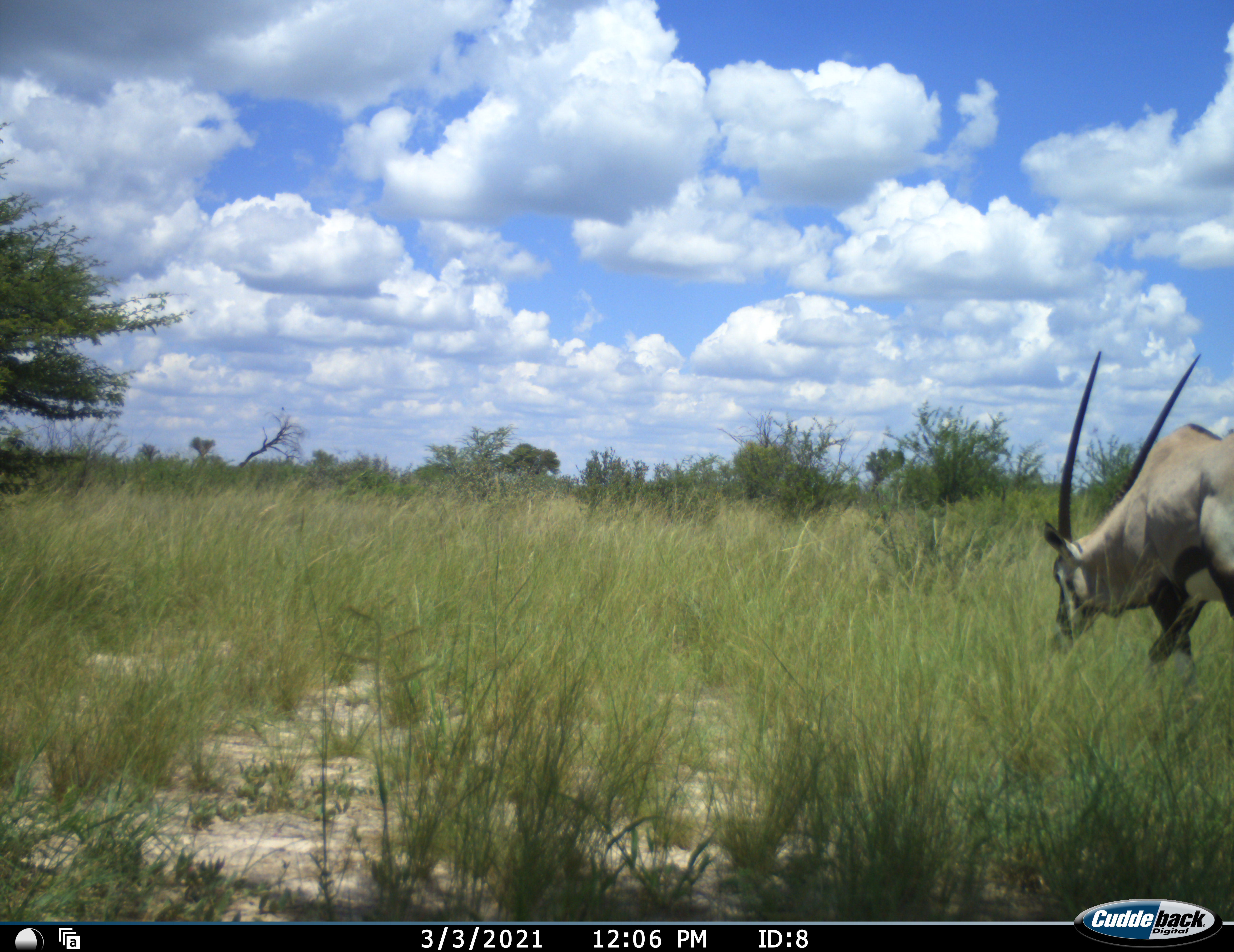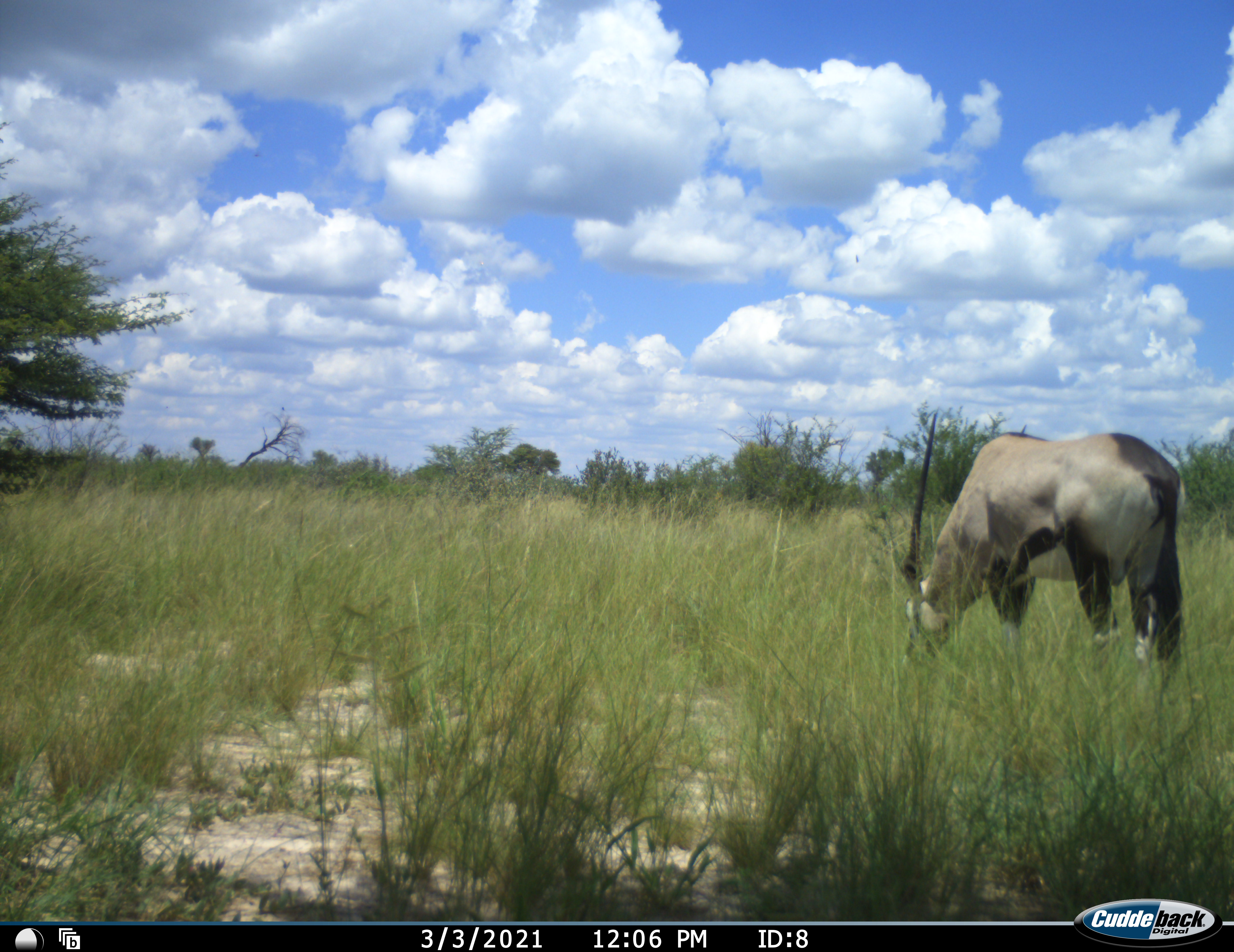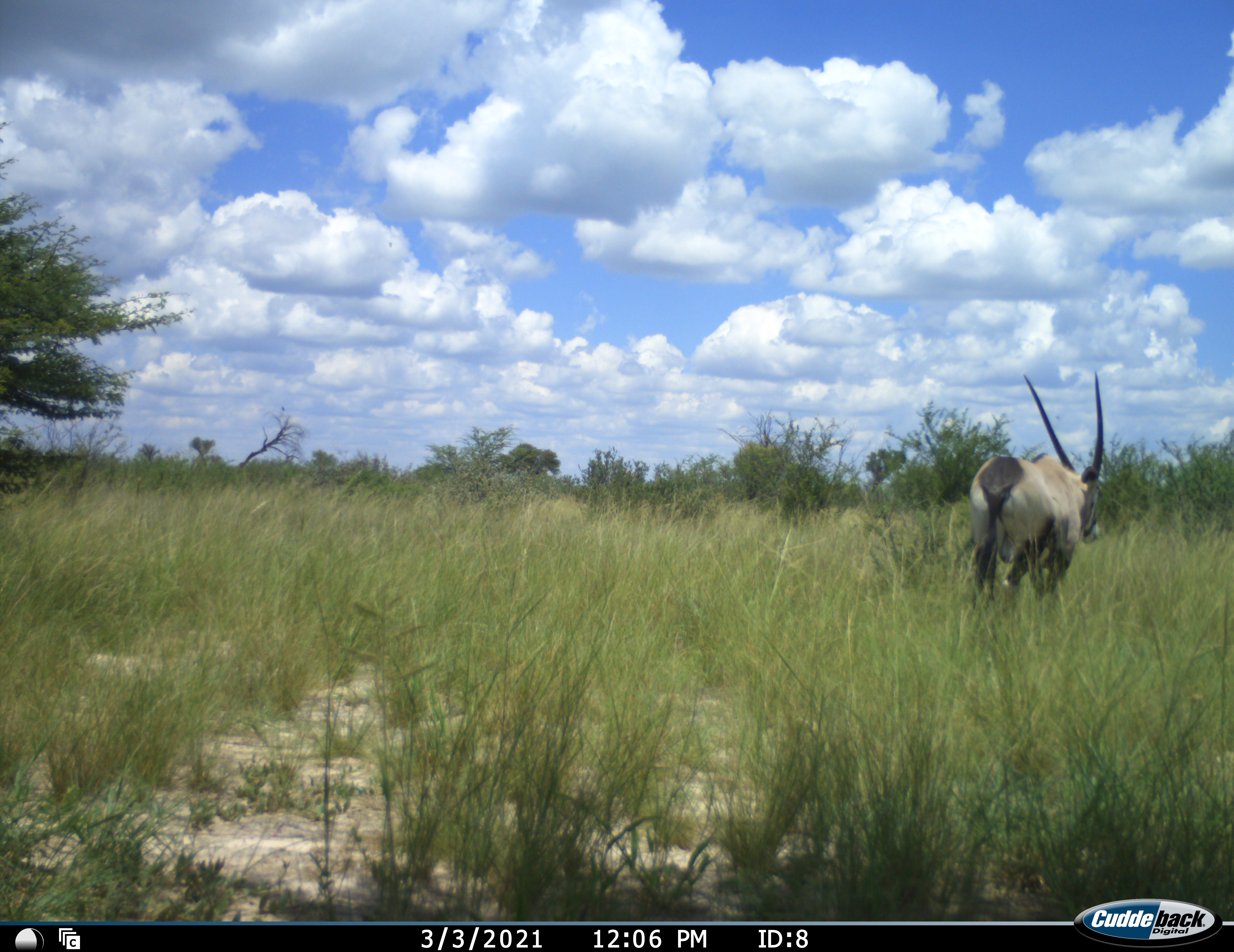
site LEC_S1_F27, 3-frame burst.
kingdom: Animalia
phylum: Chordata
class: Mammalia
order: Artiodactyla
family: Bovidae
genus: Oryx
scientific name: Oryx gazella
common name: gemsbok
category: oryx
Oryx (gemsbok) (Oryx gazella), count 1. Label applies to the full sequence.